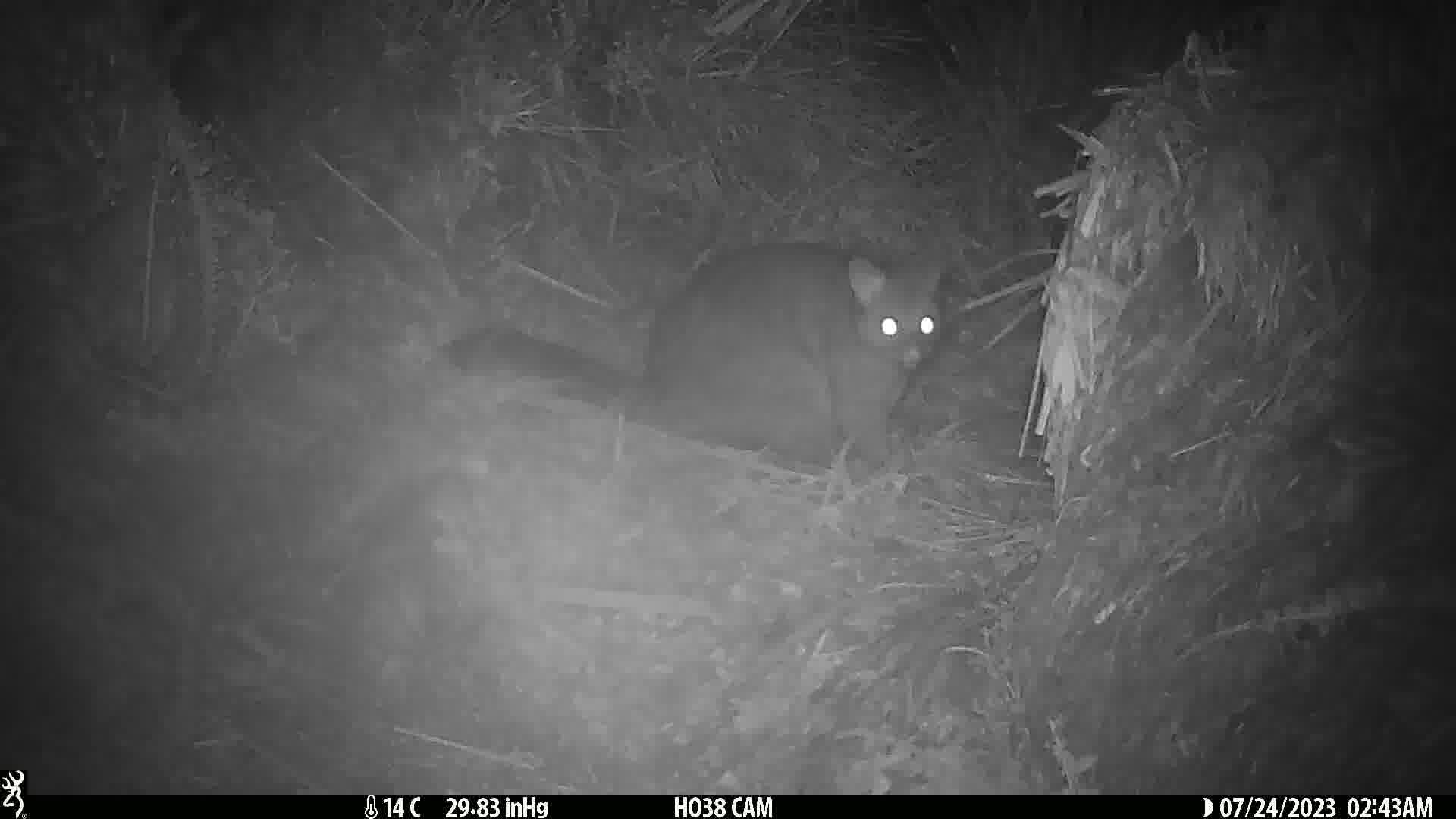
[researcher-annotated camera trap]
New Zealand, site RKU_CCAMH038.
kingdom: Animalia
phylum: Chordata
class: Mammalia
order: Diprotodontia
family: Phalangeridae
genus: Trichosurus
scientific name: Trichosurus vulpecula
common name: common brushtail possum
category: possum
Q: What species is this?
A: Possum (common brushtail possum) (Trichosurus vulpecula).